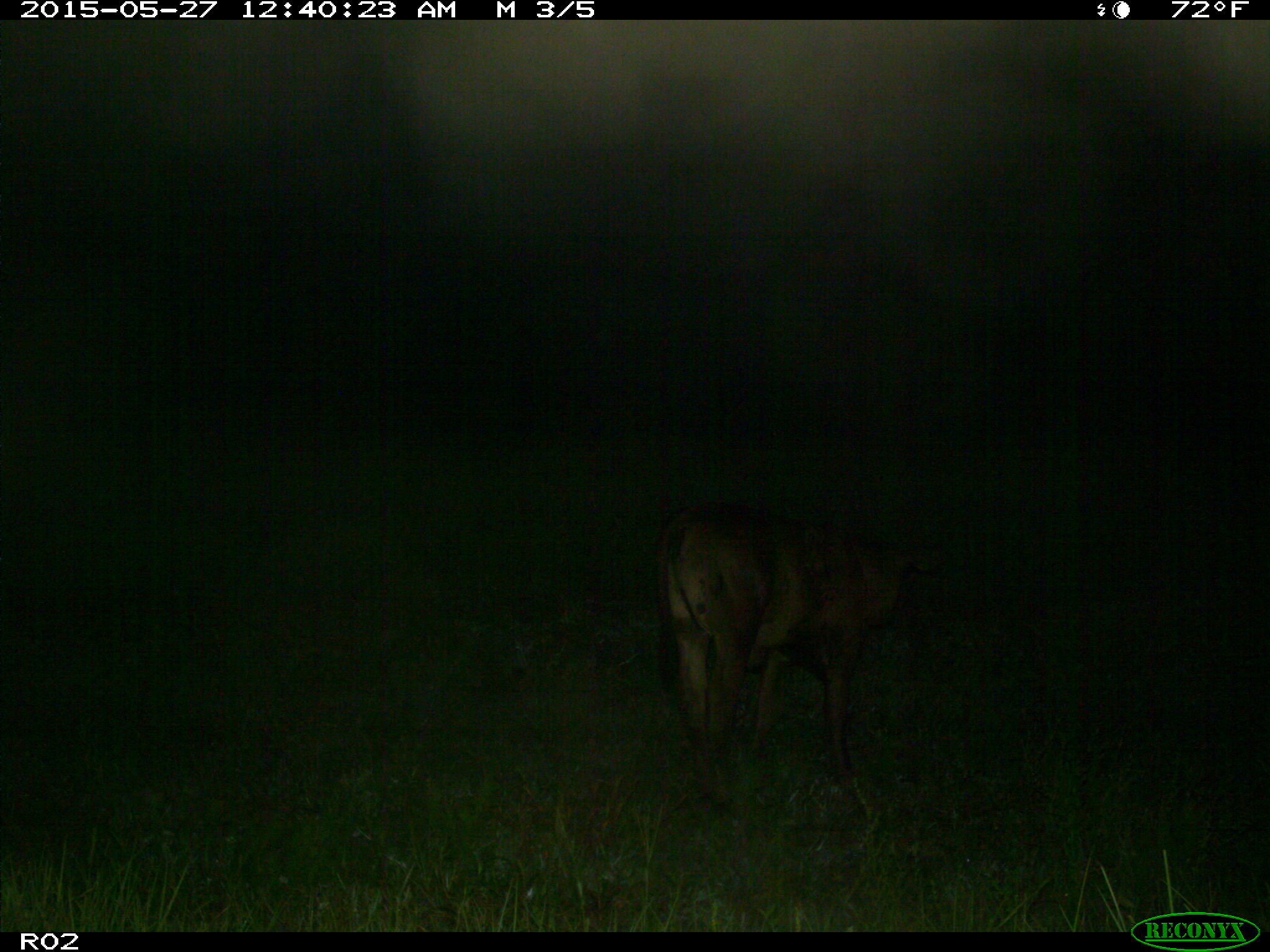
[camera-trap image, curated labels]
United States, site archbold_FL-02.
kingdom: Animalia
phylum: Chordata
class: Mammalia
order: Artiodactyla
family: Bovidae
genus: Bos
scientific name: Bos taurus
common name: domestic cow